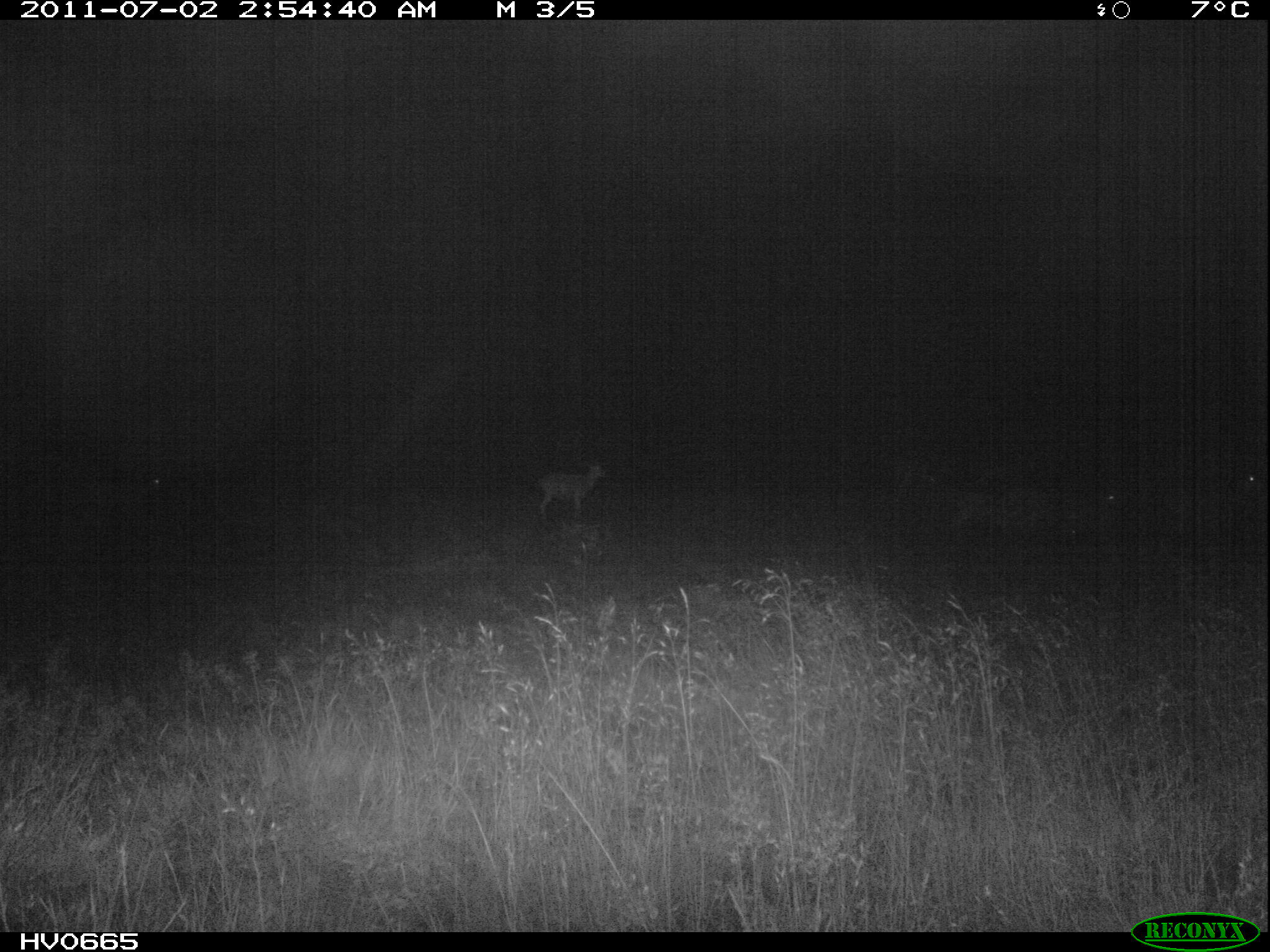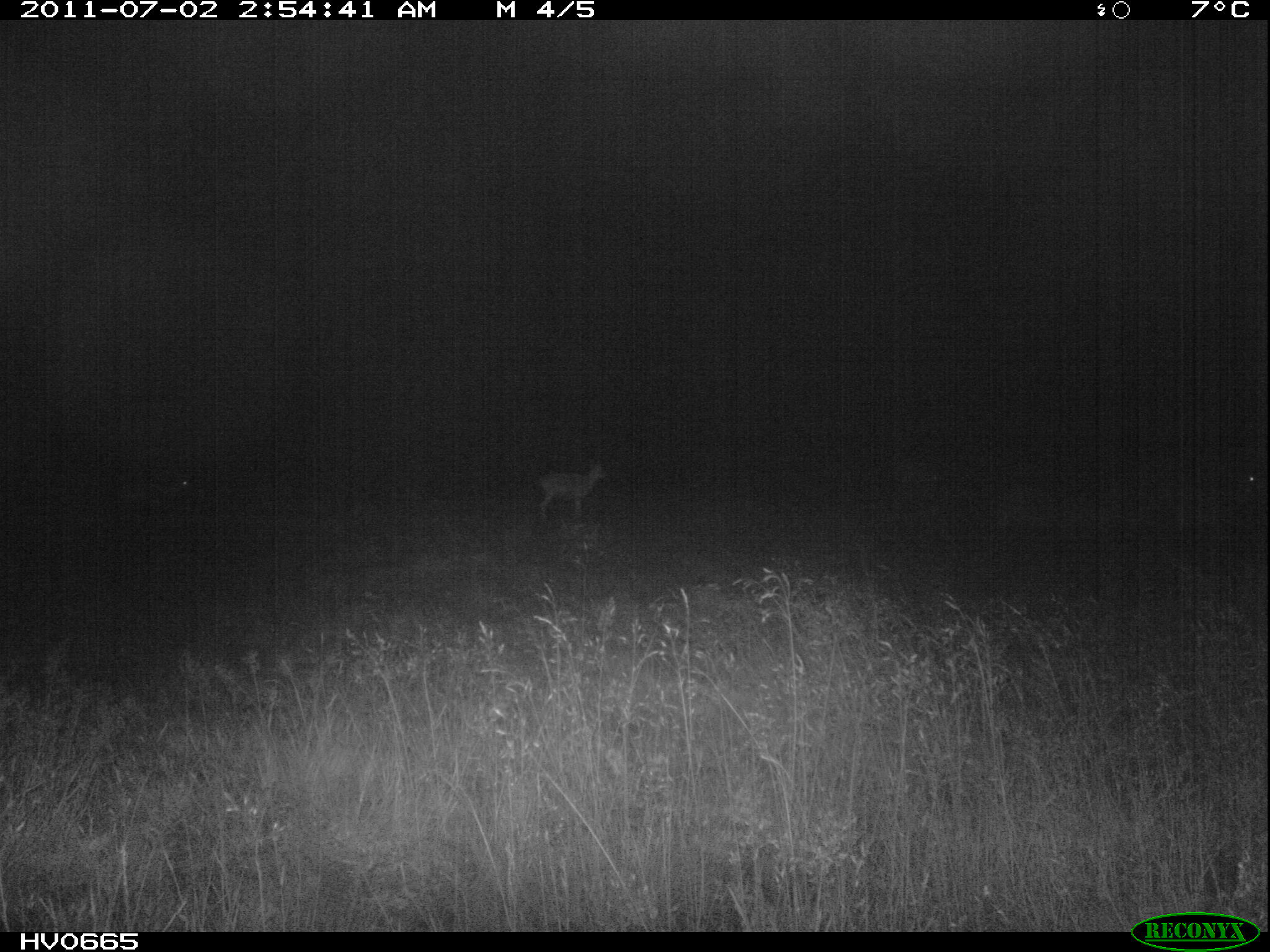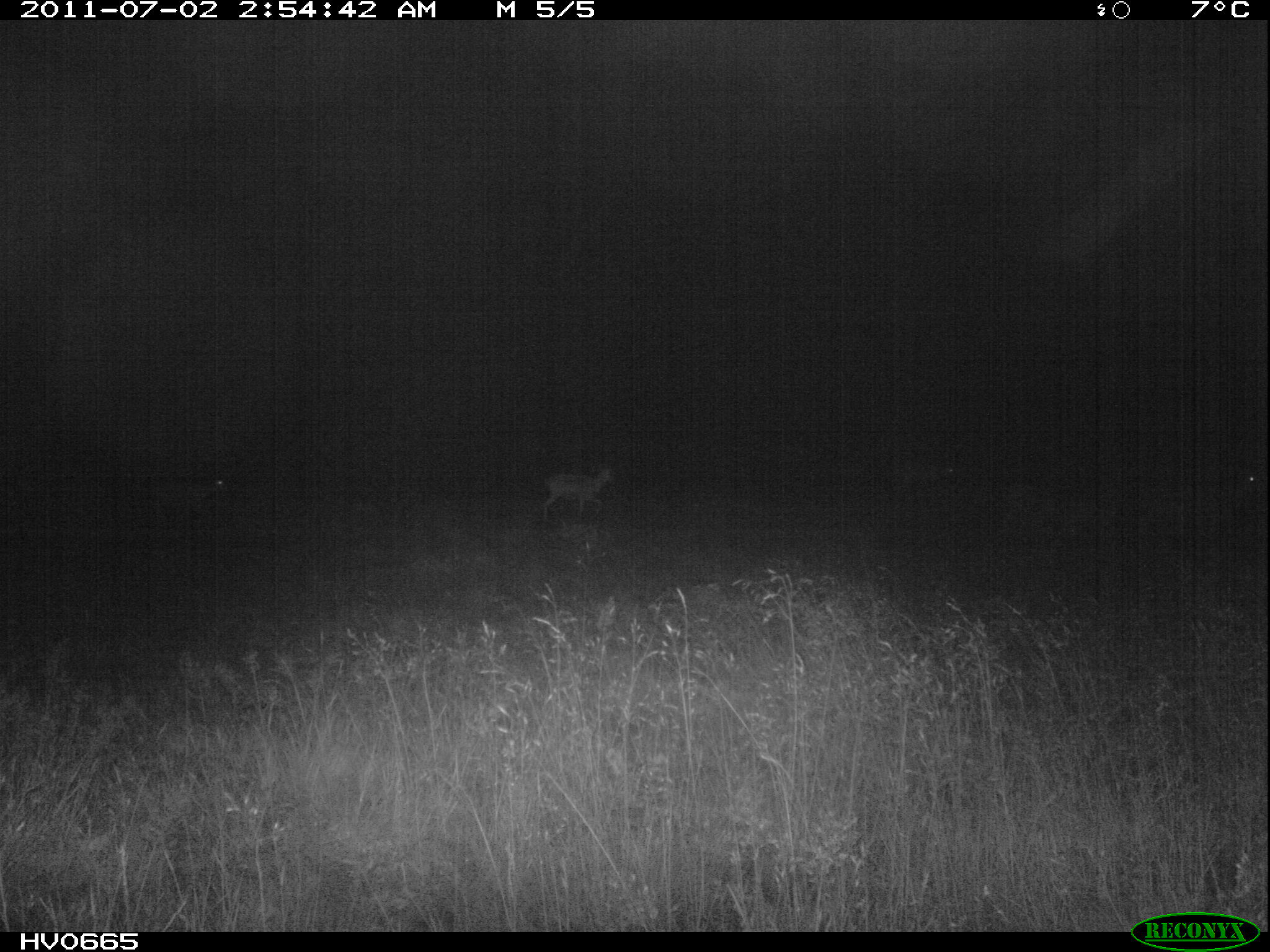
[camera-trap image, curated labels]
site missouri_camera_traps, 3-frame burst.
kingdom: Animalia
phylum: Chordata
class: Mammalia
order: Artiodactyla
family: Bovidae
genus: Ovis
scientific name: Ovis ammon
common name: mouflon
Mouflon (Ovis ammon). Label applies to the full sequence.